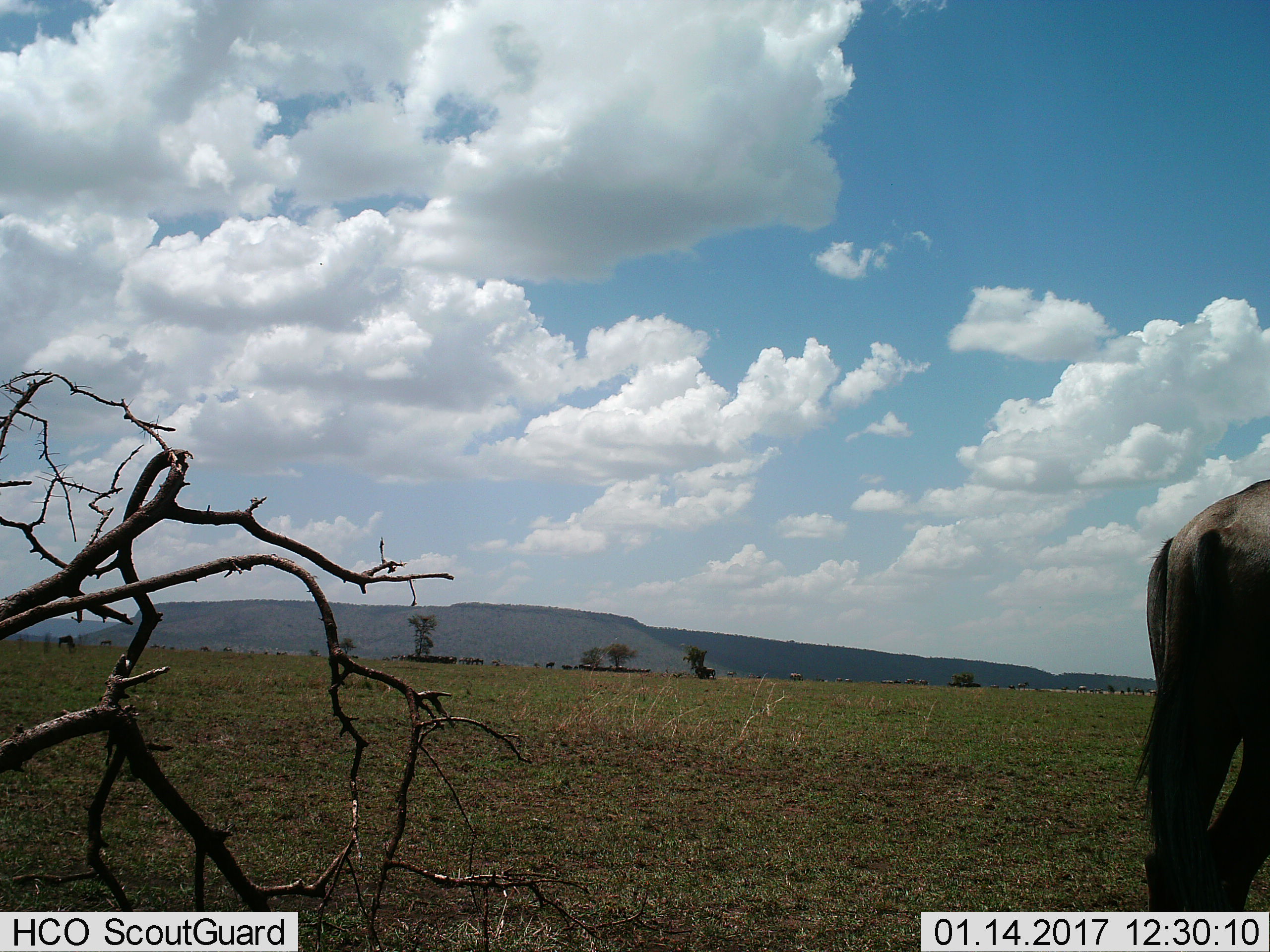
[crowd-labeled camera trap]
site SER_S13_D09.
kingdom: Animalia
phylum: Chordata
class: Mammalia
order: Artiodactyla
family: Bovidae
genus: Connochaetes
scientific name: Connochaetes taurinus taurinus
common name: blue wildebeest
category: wildebeestblue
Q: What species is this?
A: Wildebeestblue (blue wildebeest) (Connochaetes taurinus taurinus).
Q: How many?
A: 11-50.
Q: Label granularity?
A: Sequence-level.